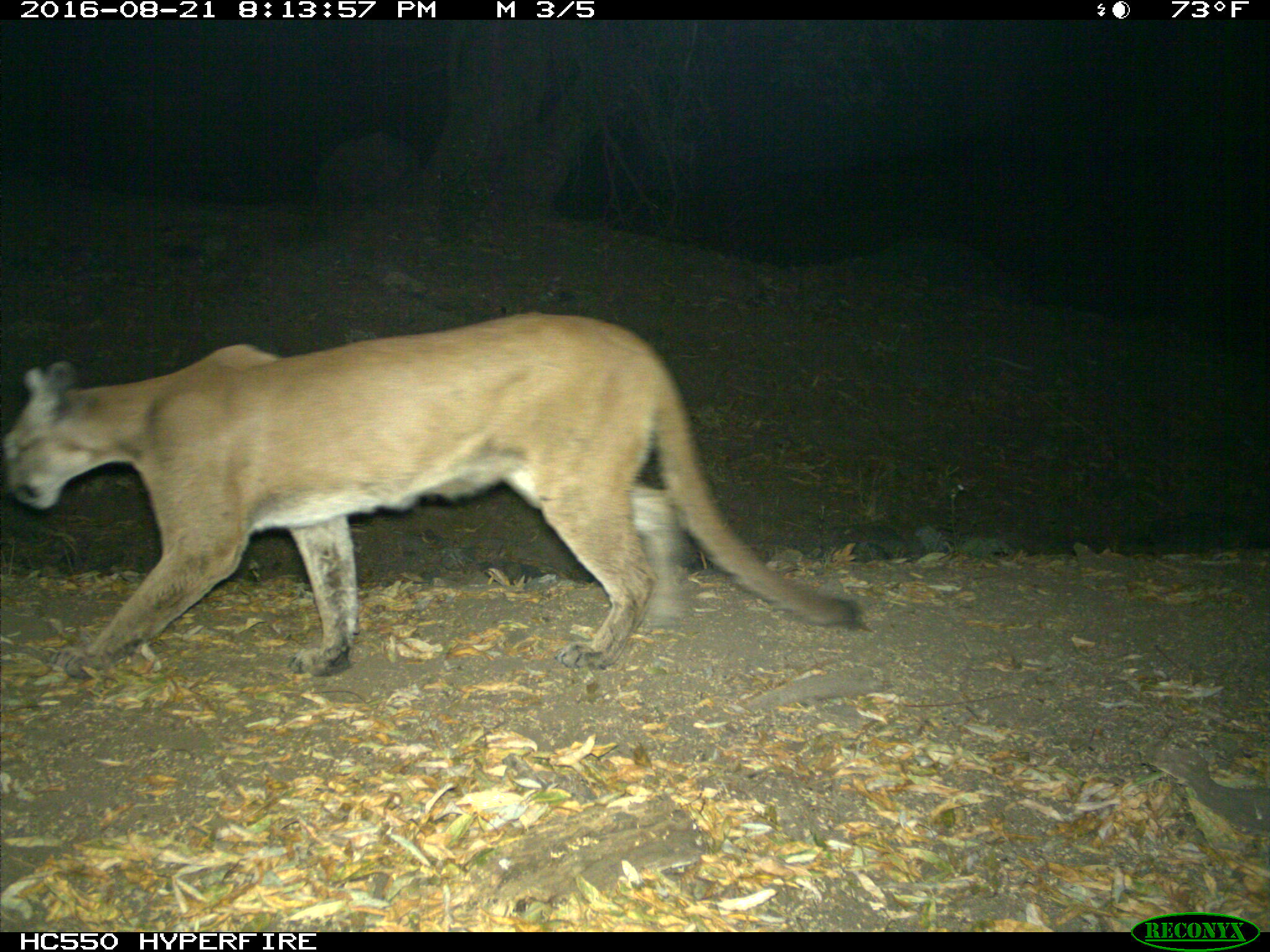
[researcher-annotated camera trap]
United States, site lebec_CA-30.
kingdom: Animalia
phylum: Chordata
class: Mammalia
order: Carnivora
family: Felidae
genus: Puma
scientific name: Puma concolor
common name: mountain lion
Puma concolor (mountain lion).